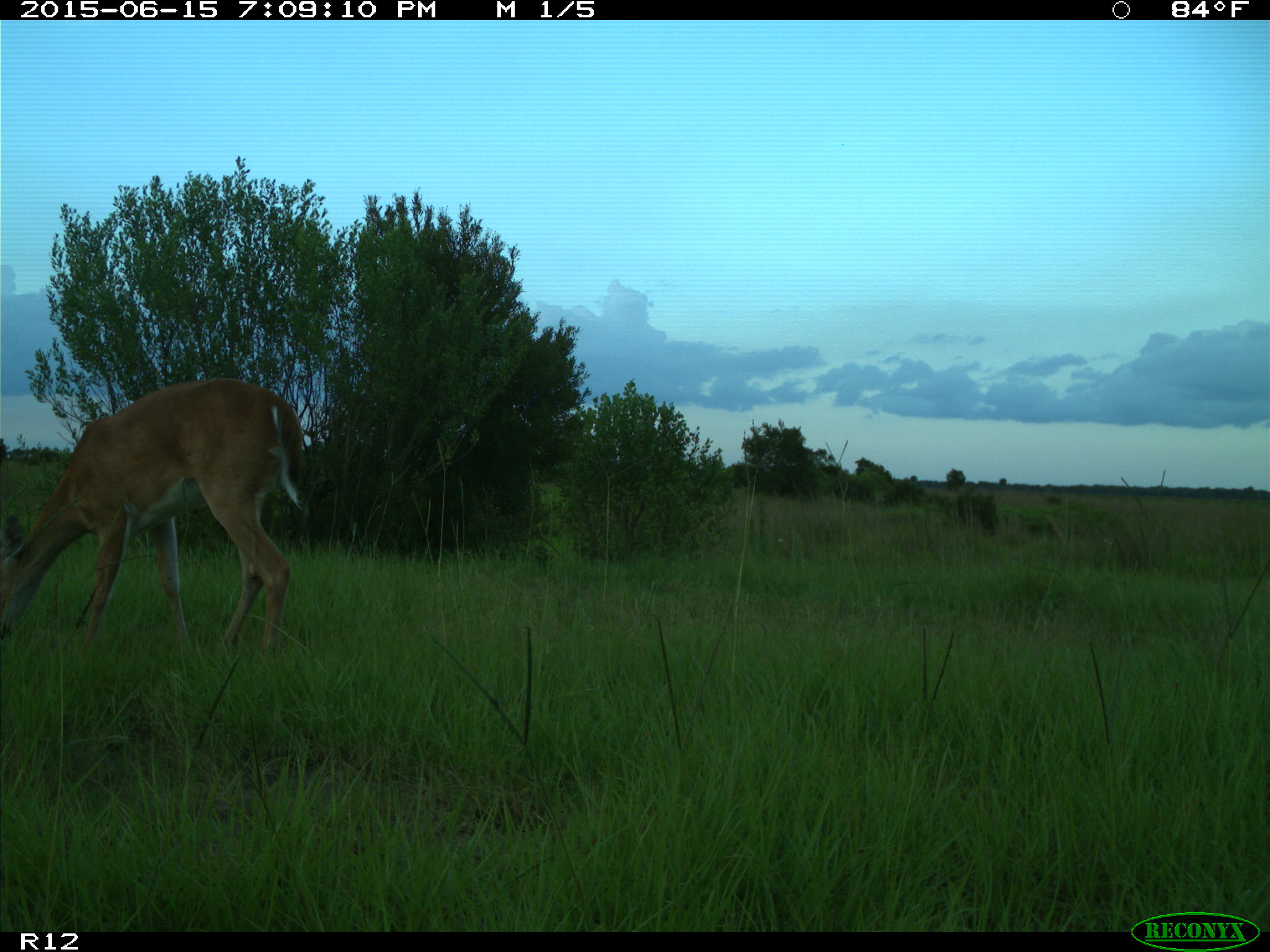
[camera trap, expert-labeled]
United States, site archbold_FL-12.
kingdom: Animalia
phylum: Chordata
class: Mammalia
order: Artiodactyla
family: Cervidae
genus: Odocoileus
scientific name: Odocoileus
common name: deer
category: unidentified deer